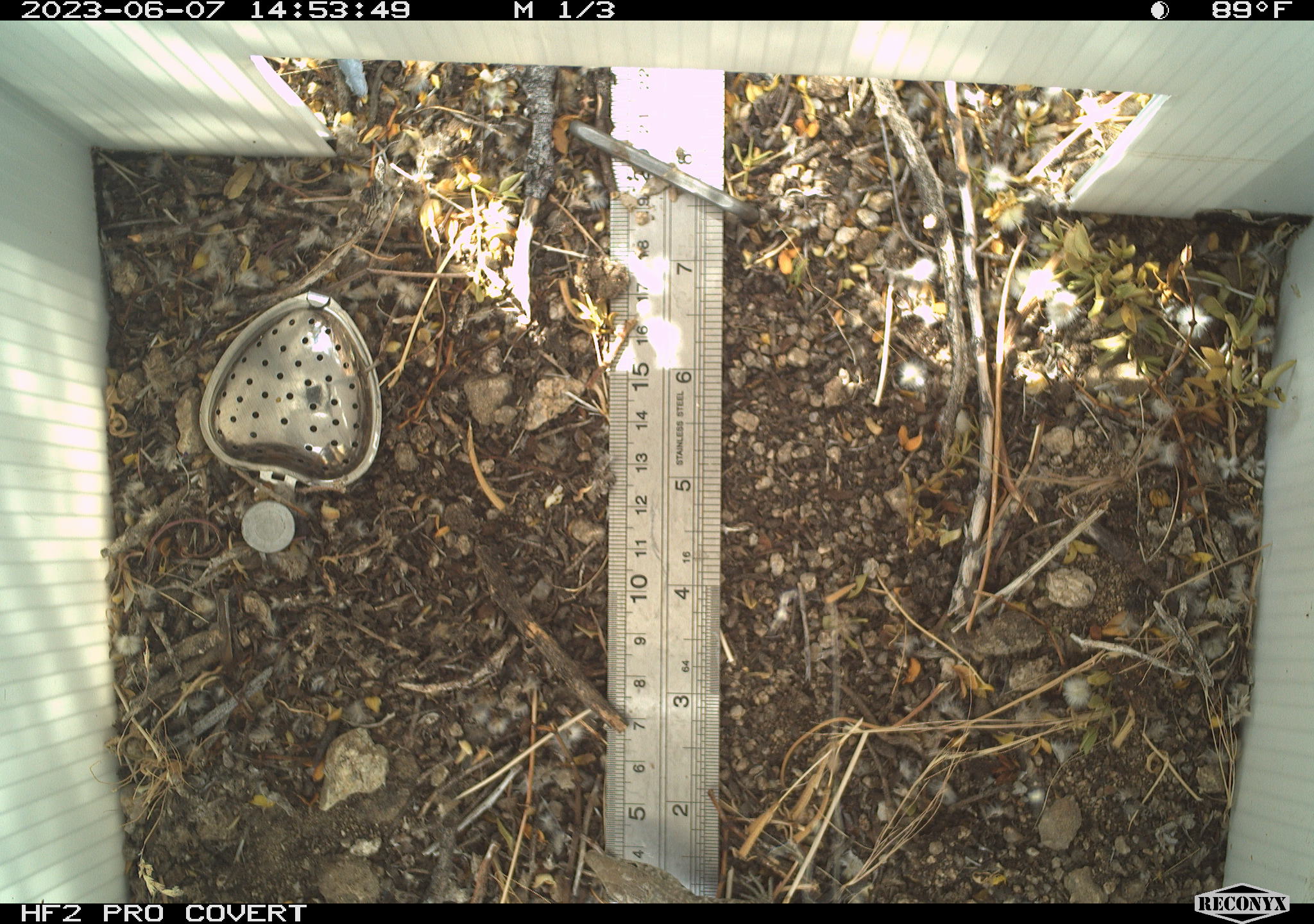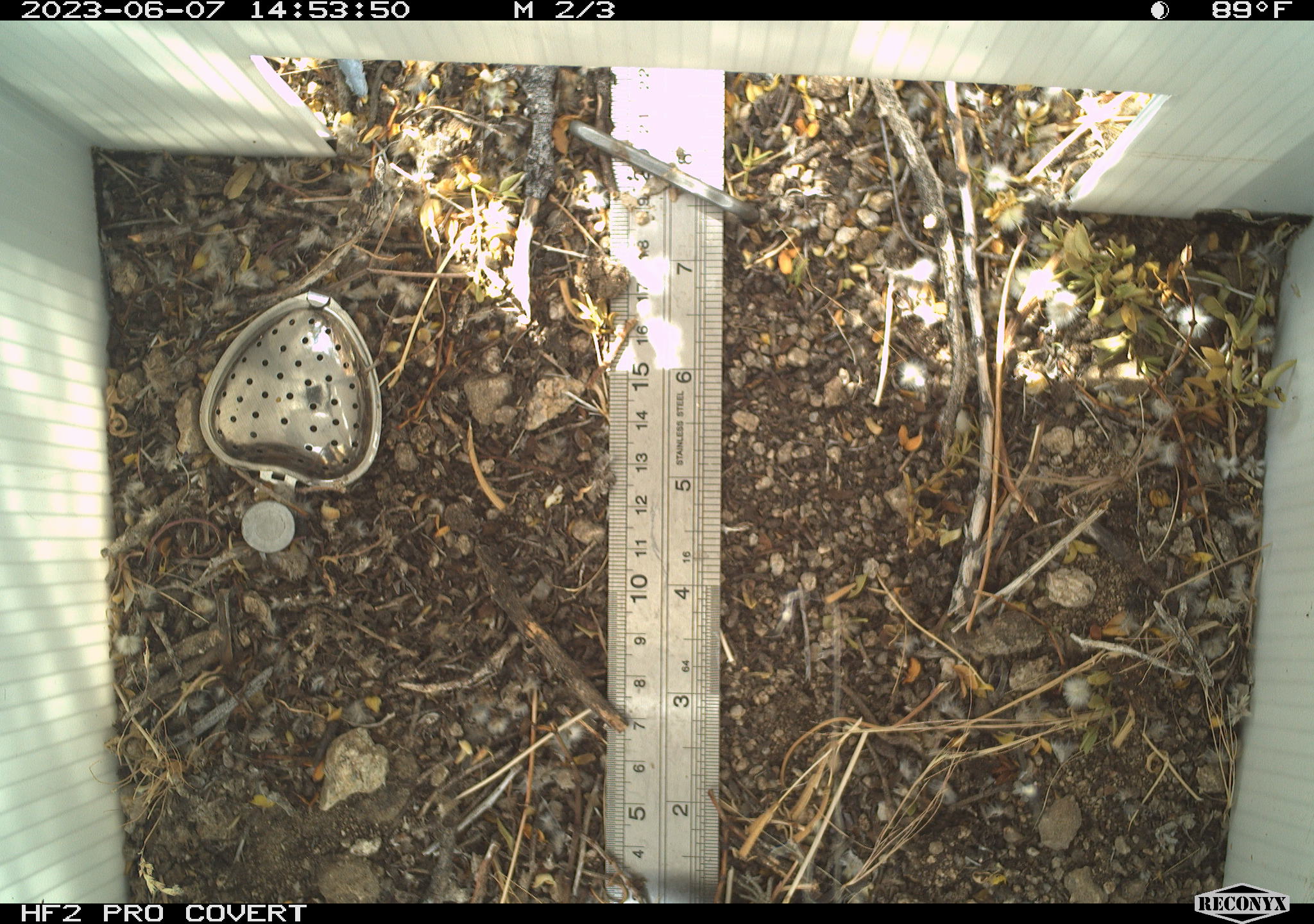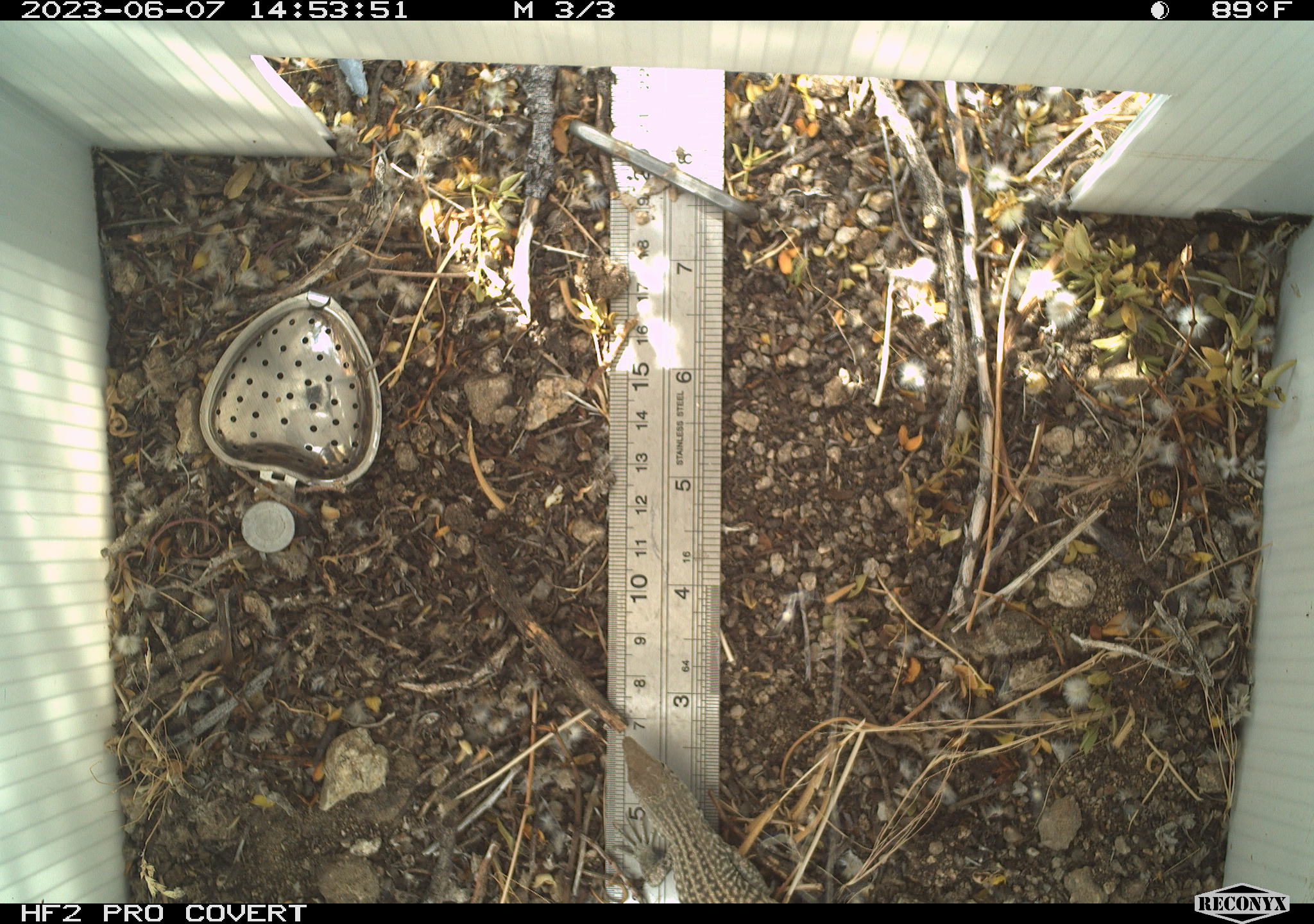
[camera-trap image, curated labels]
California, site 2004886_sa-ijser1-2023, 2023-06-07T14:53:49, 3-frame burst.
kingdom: Animalia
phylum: Chordata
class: Reptilia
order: Squamata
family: Teiidae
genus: Aspidoscelis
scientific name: Aspidoscelis tigris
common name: western whiptail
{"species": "western whiptail (Aspidoscelis tigris)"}